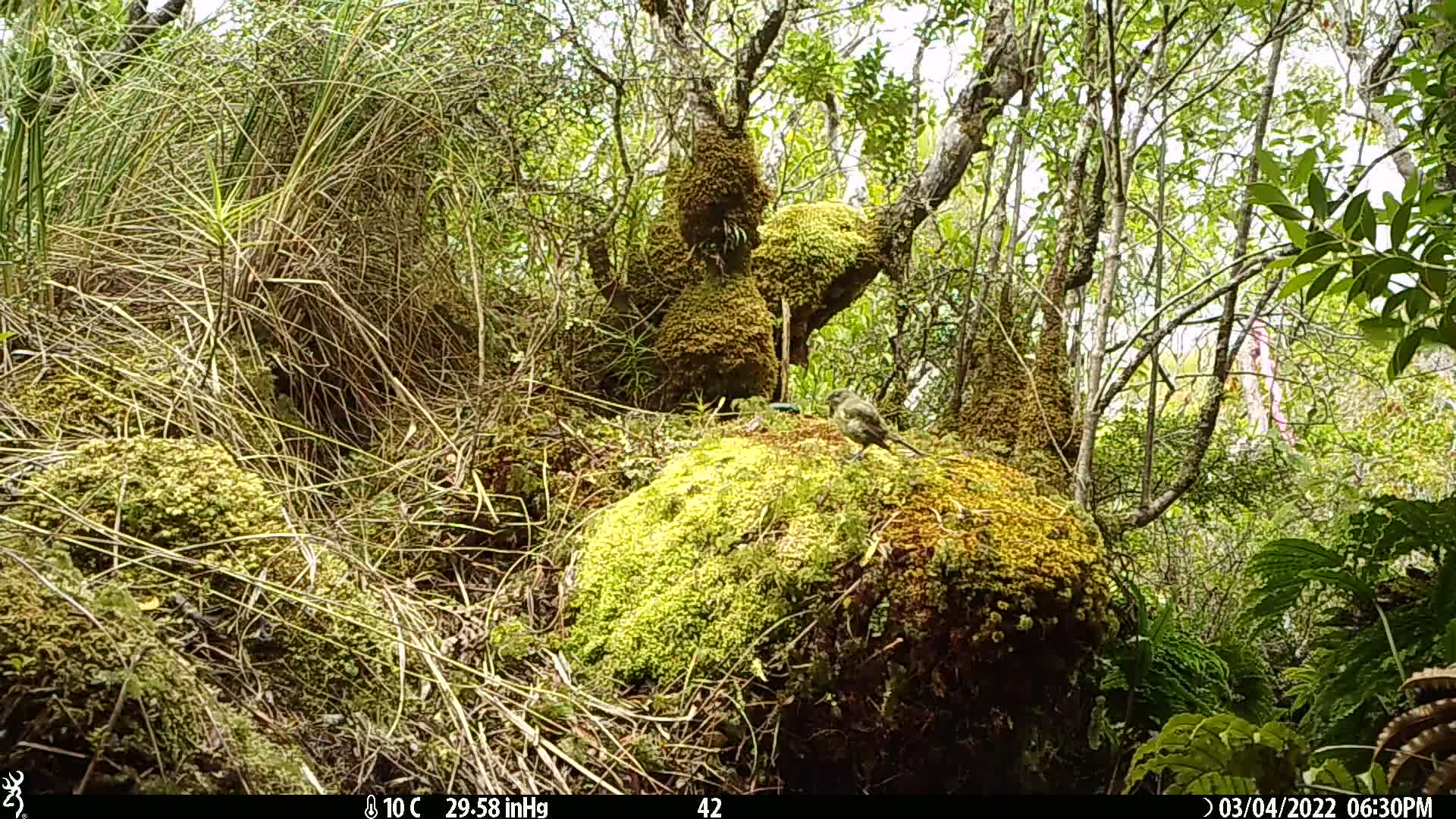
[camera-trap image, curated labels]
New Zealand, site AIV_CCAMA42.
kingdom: Animalia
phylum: Chordata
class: Aves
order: Passeriformes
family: Meliphagidae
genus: Anthornis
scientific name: Anthornis melanura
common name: new zealand bellbird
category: bellbird